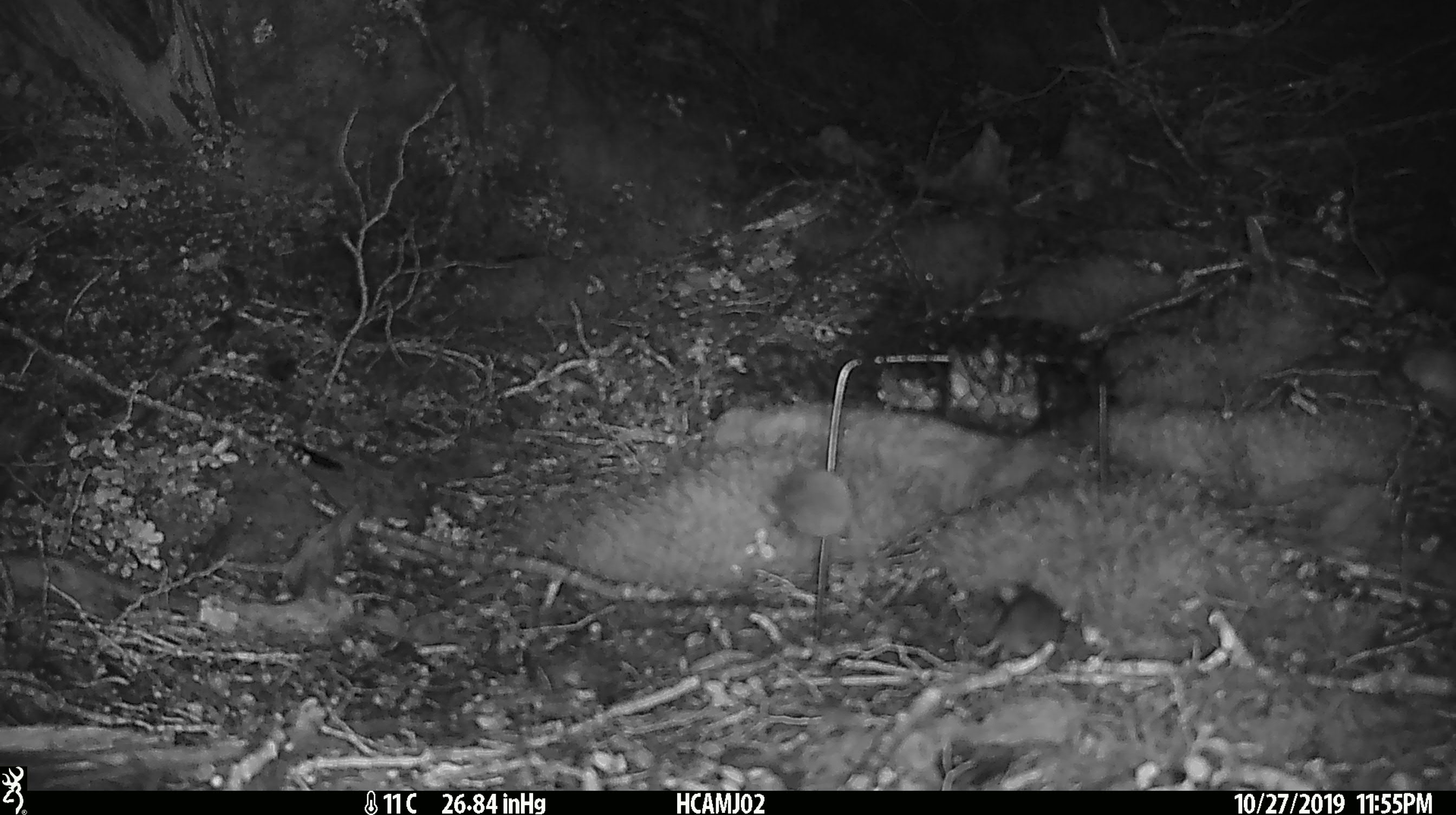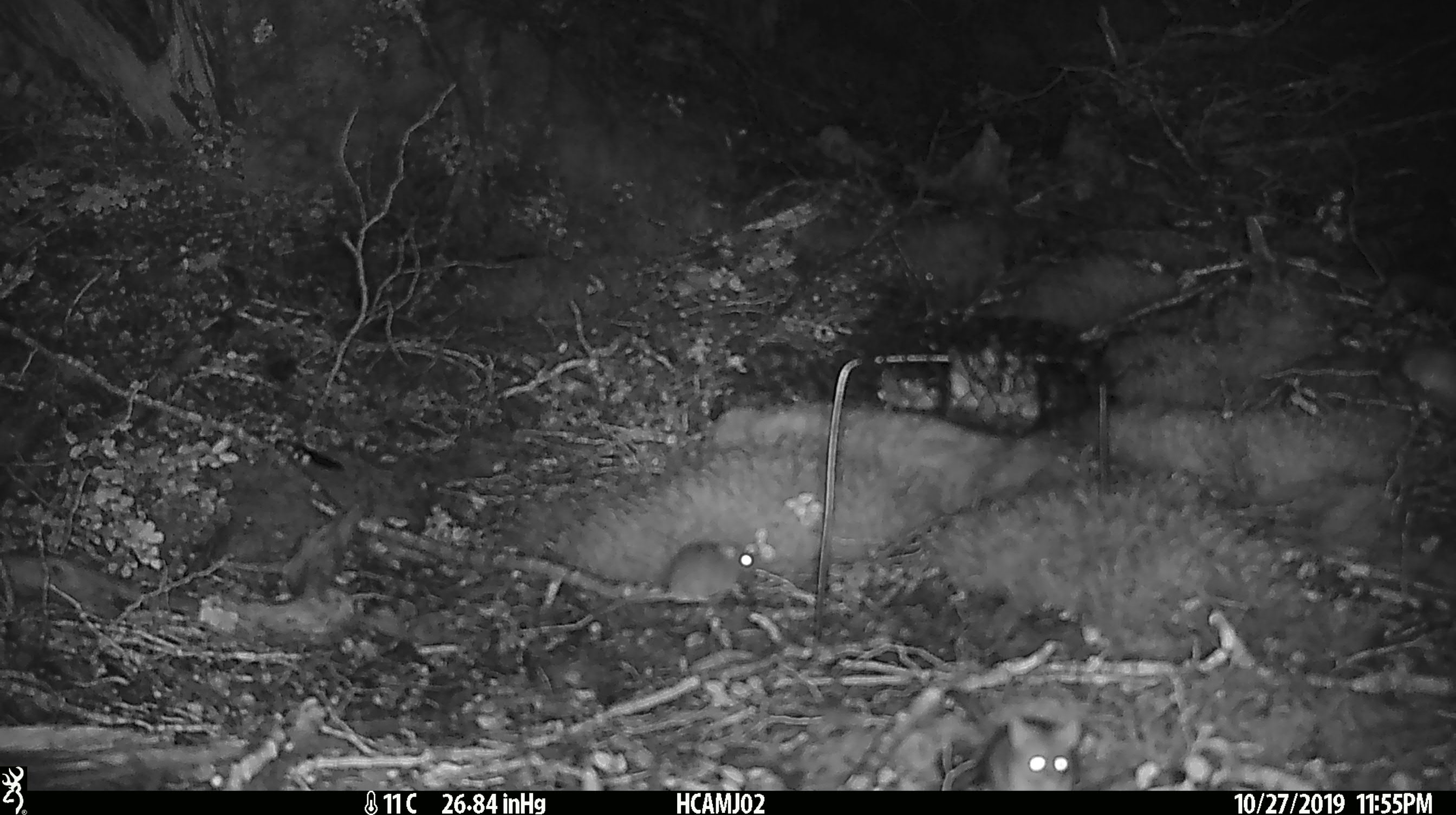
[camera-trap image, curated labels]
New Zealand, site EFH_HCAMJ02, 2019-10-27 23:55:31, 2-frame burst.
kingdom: Animalia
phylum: Chordata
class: Mammalia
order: Rodentia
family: Muridae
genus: Mus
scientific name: Mus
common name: mouse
Mouse (Mus).